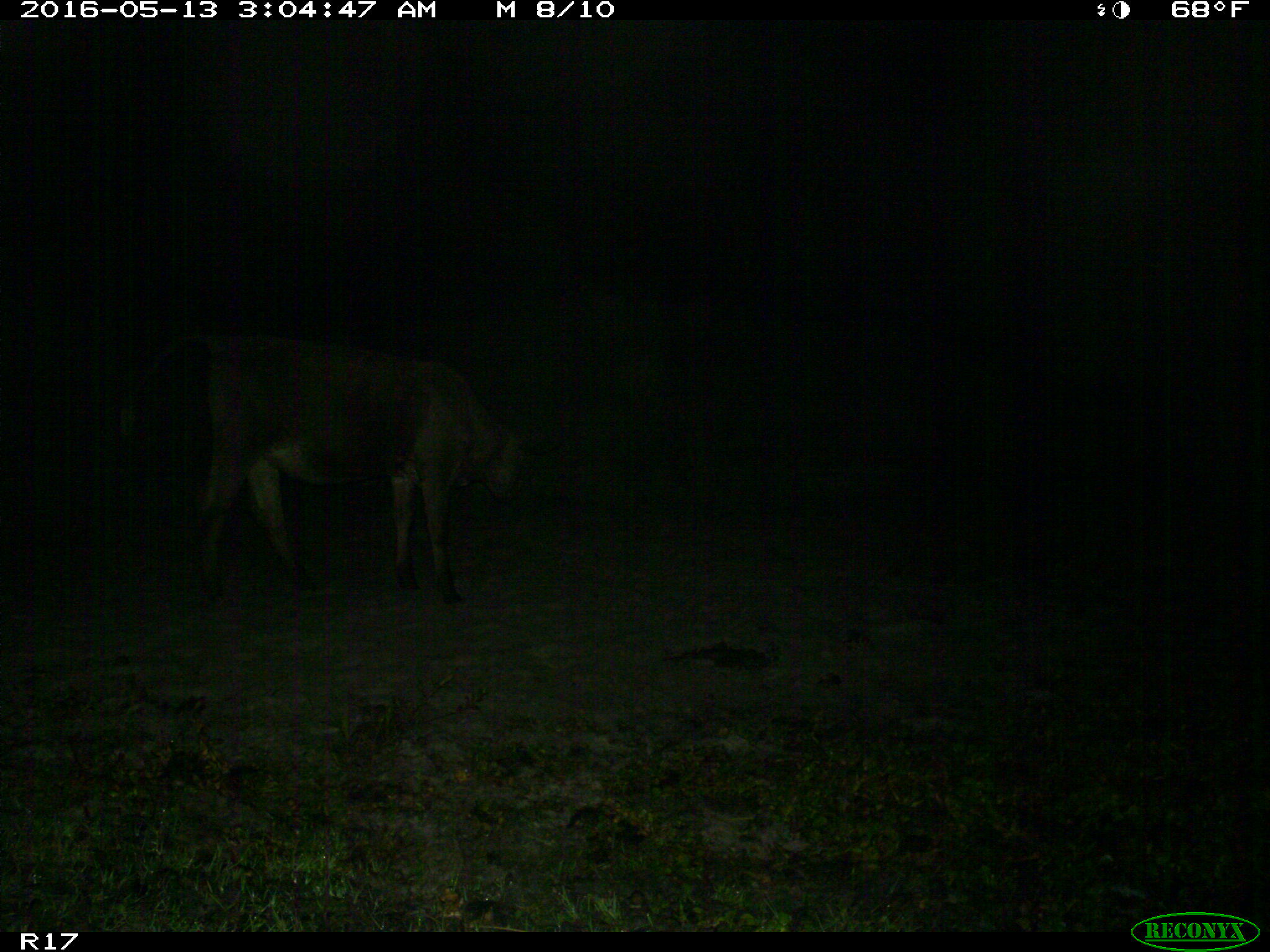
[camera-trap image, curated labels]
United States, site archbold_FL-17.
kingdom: Animalia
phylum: Chordata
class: Mammalia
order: Artiodactyla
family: Bovidae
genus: Bos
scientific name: Bos taurus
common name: domestic cow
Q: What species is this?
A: Bos taurus (domestic cow).